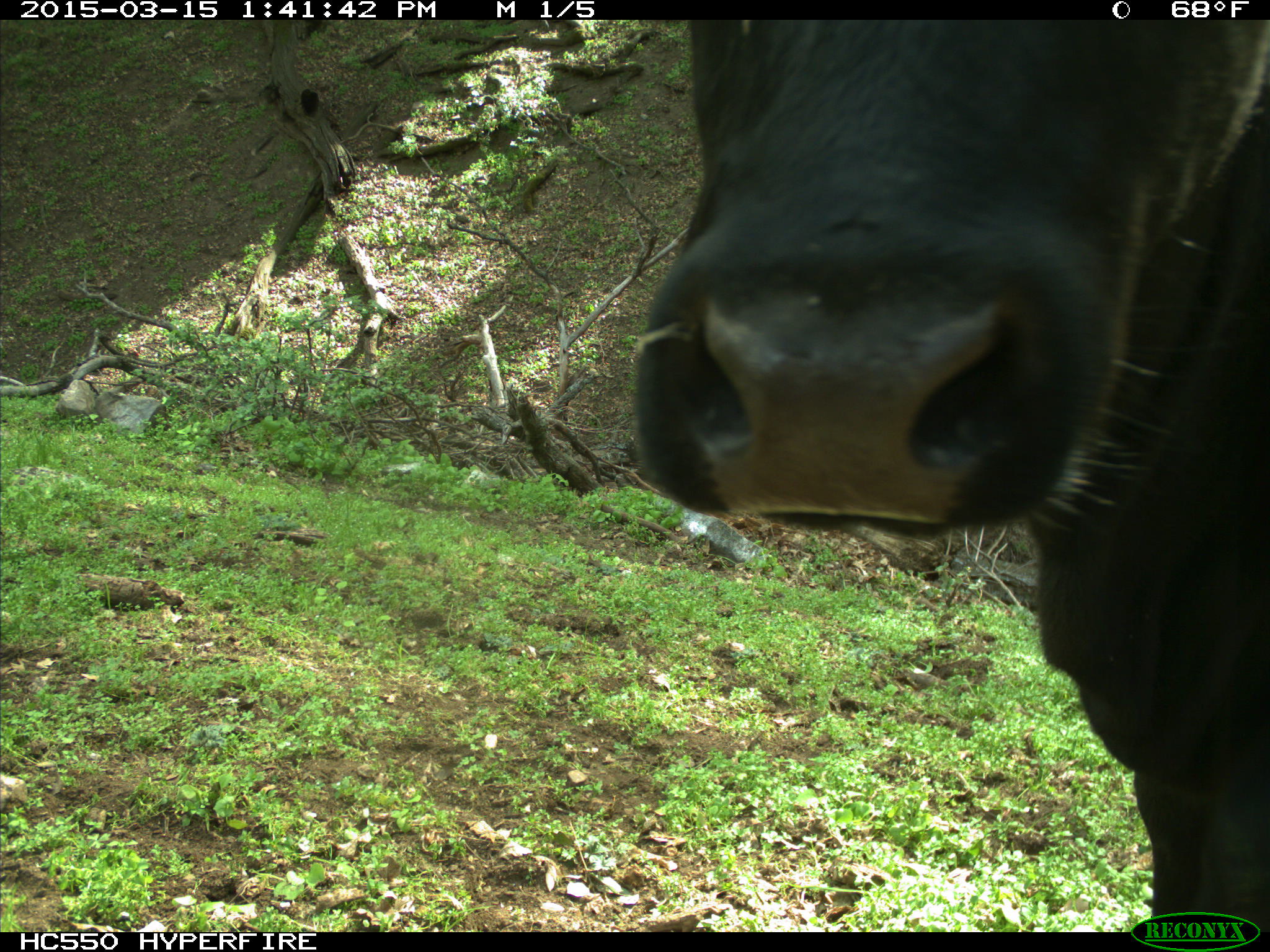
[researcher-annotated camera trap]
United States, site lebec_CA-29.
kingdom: Animalia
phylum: Chordata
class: Mammalia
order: Artiodactyla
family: Bovidae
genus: Bos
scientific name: Bos taurus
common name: domestic cow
Bos taurus (domestic cow).